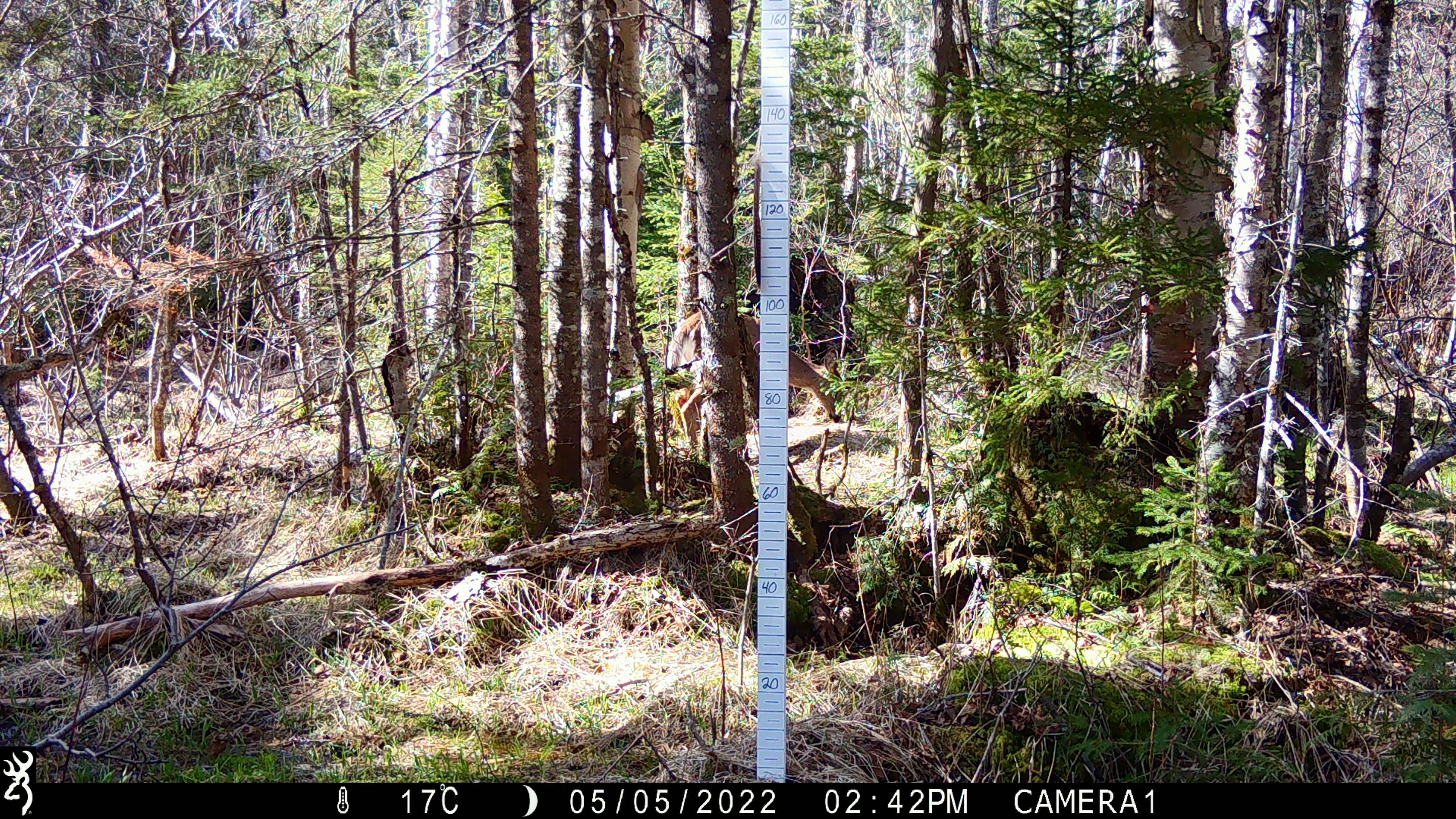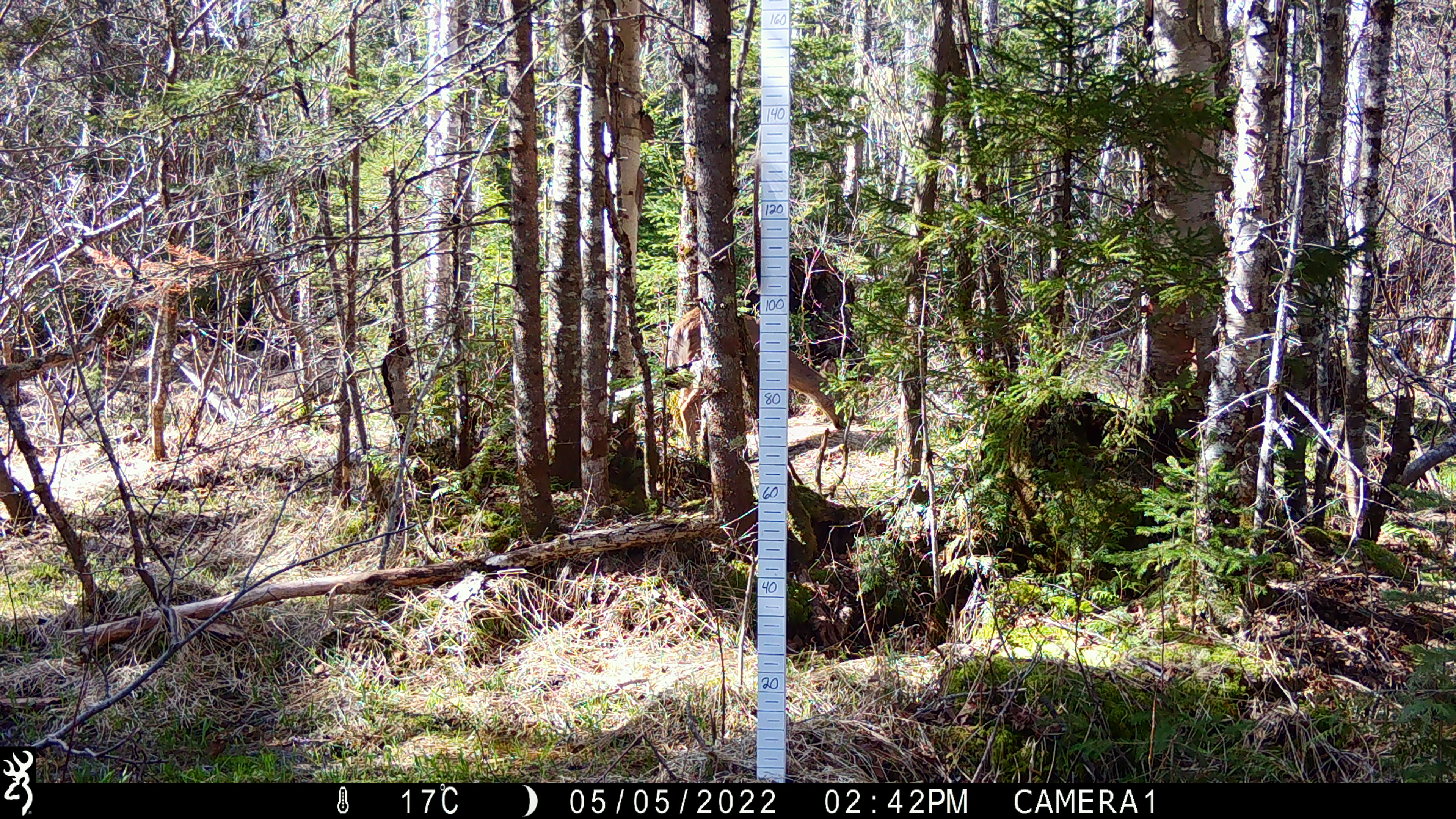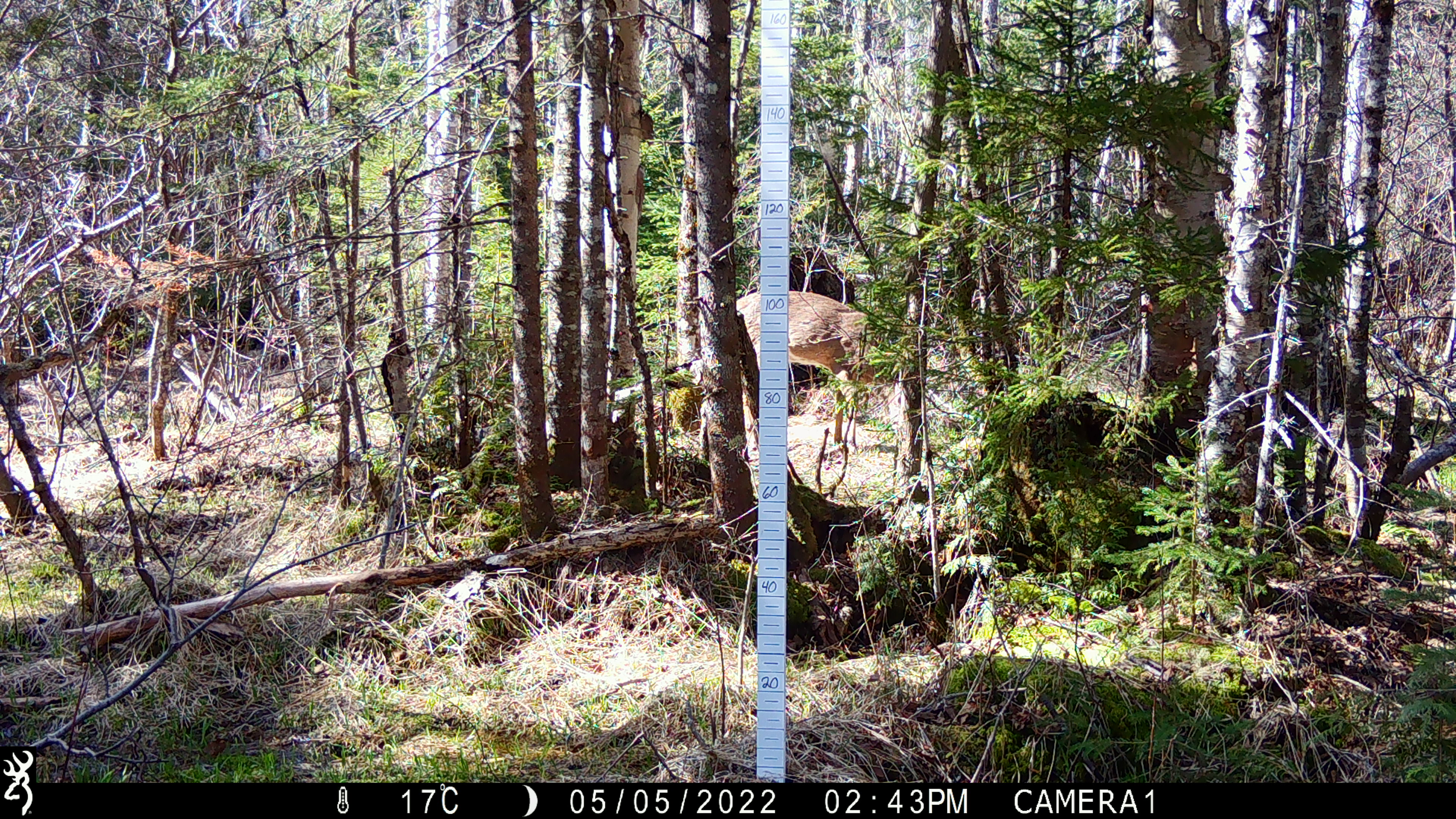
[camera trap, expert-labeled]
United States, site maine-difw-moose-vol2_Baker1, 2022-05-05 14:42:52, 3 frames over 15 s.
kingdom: Animalia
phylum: Chordata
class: Mammalia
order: Artiodactyla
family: Cervidae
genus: Odocoileus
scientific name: Odocoileus virginianus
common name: white-tailed deer